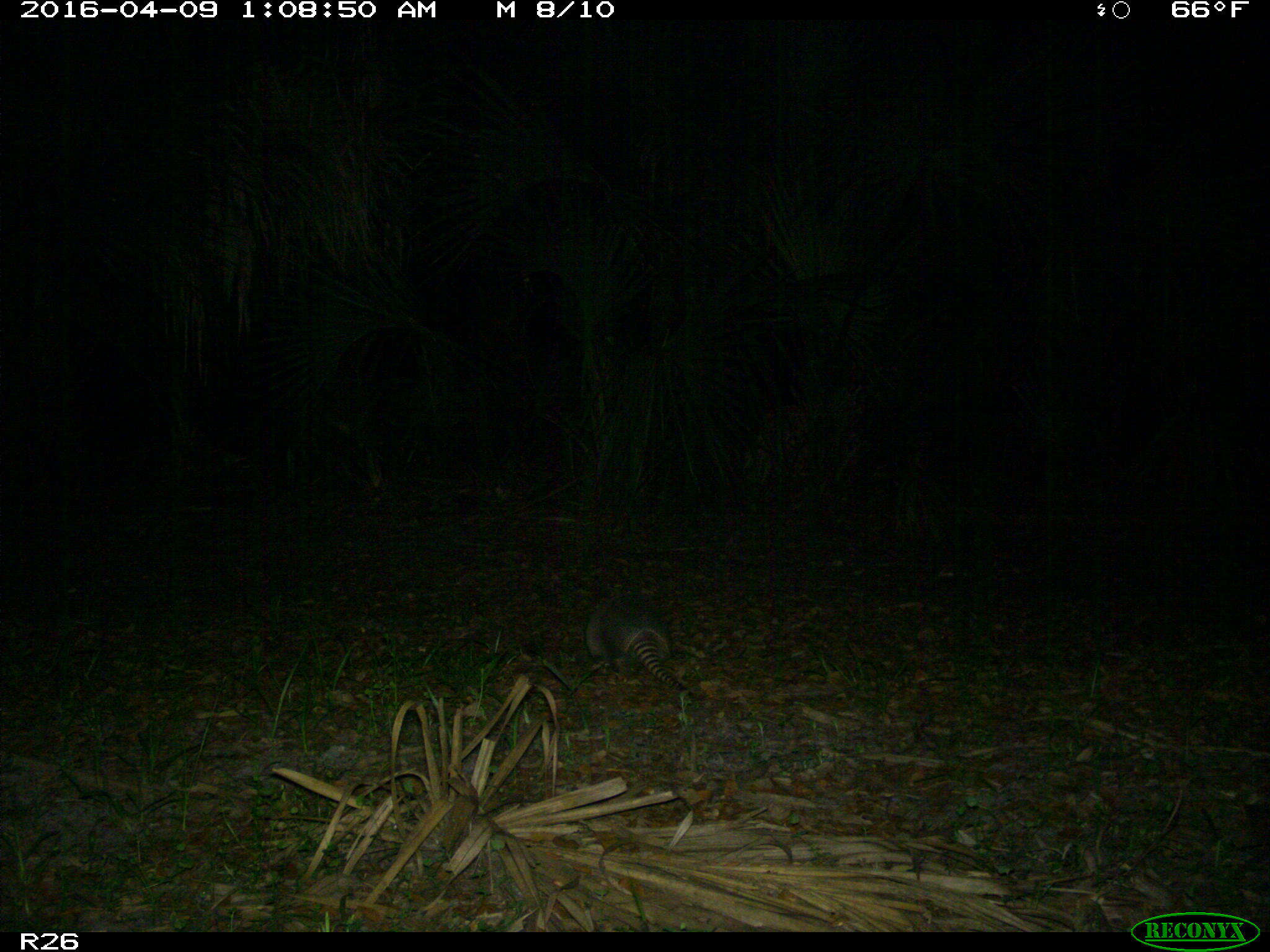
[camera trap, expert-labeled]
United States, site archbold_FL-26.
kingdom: Animalia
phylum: Chordata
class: Mammalia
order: Cingulata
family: Dasypodidae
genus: Dasypus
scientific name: Dasypus novemcinctus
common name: nine-banded armadillo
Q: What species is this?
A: Dasypus novemcinctus (nine-banded armadillo).